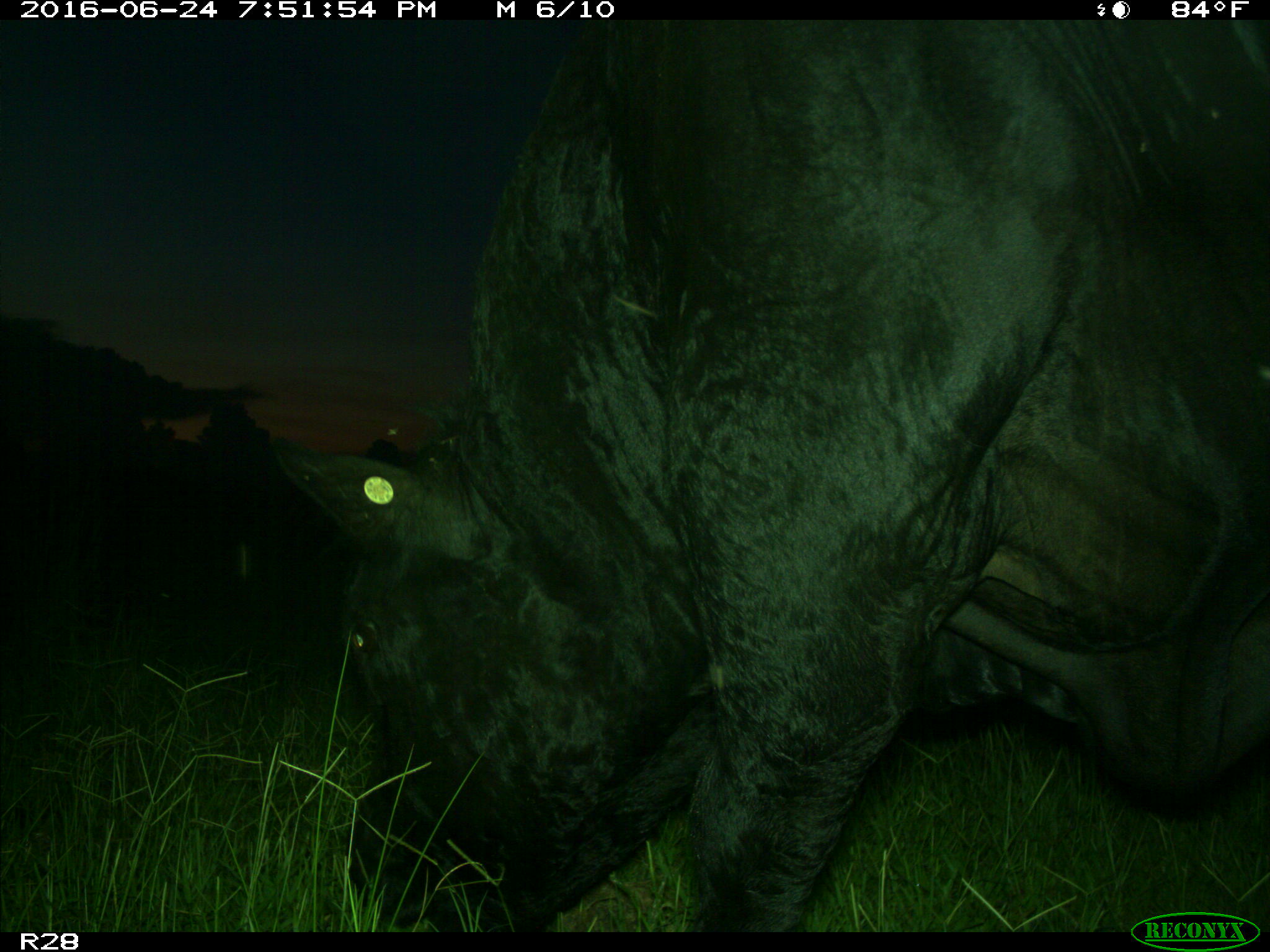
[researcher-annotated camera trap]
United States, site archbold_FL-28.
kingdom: Animalia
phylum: Chordata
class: Mammalia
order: Artiodactyla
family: Bovidae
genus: Bos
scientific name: Bos taurus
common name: domestic cow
Bos taurus (domestic cow).